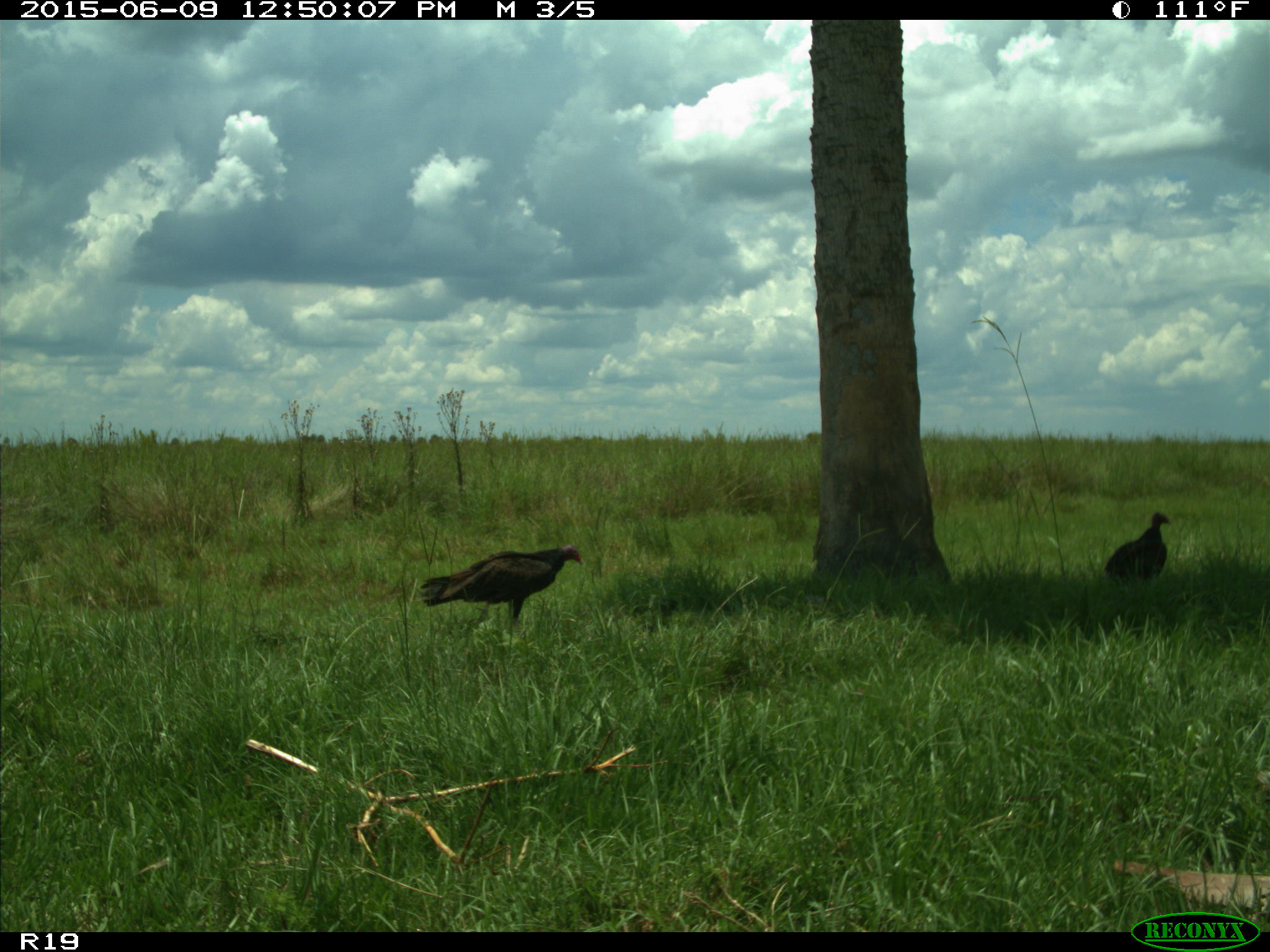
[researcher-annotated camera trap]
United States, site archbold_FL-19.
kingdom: Animalia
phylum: Chordata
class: Aves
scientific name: Aves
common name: birds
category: unidentified bird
Unidentified bird (birds) (Aves).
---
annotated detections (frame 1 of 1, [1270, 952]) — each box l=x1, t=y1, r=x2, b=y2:
animal: l=421, t=544, r=585, b=630; l=1104, t=511, r=1171, b=587